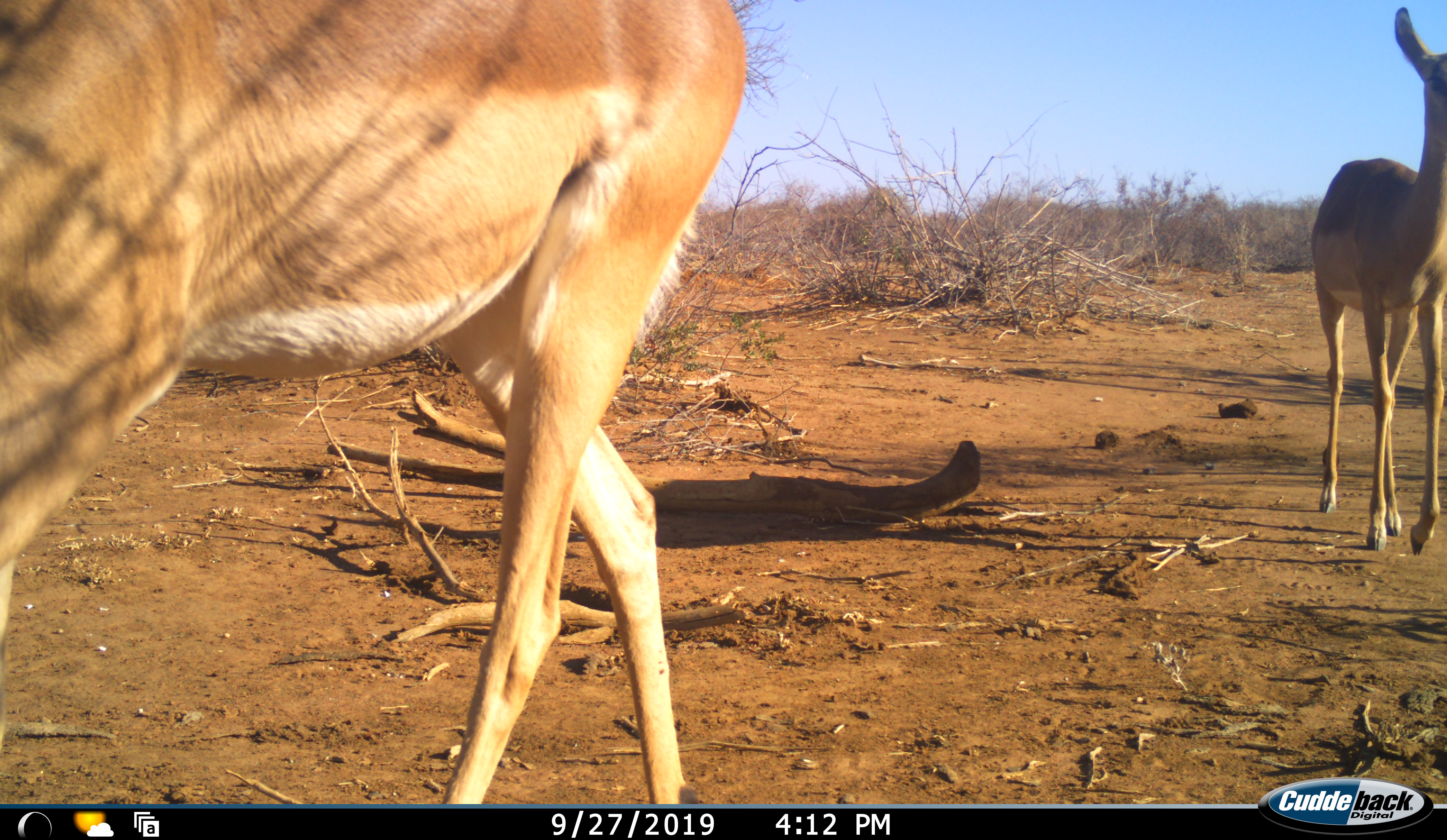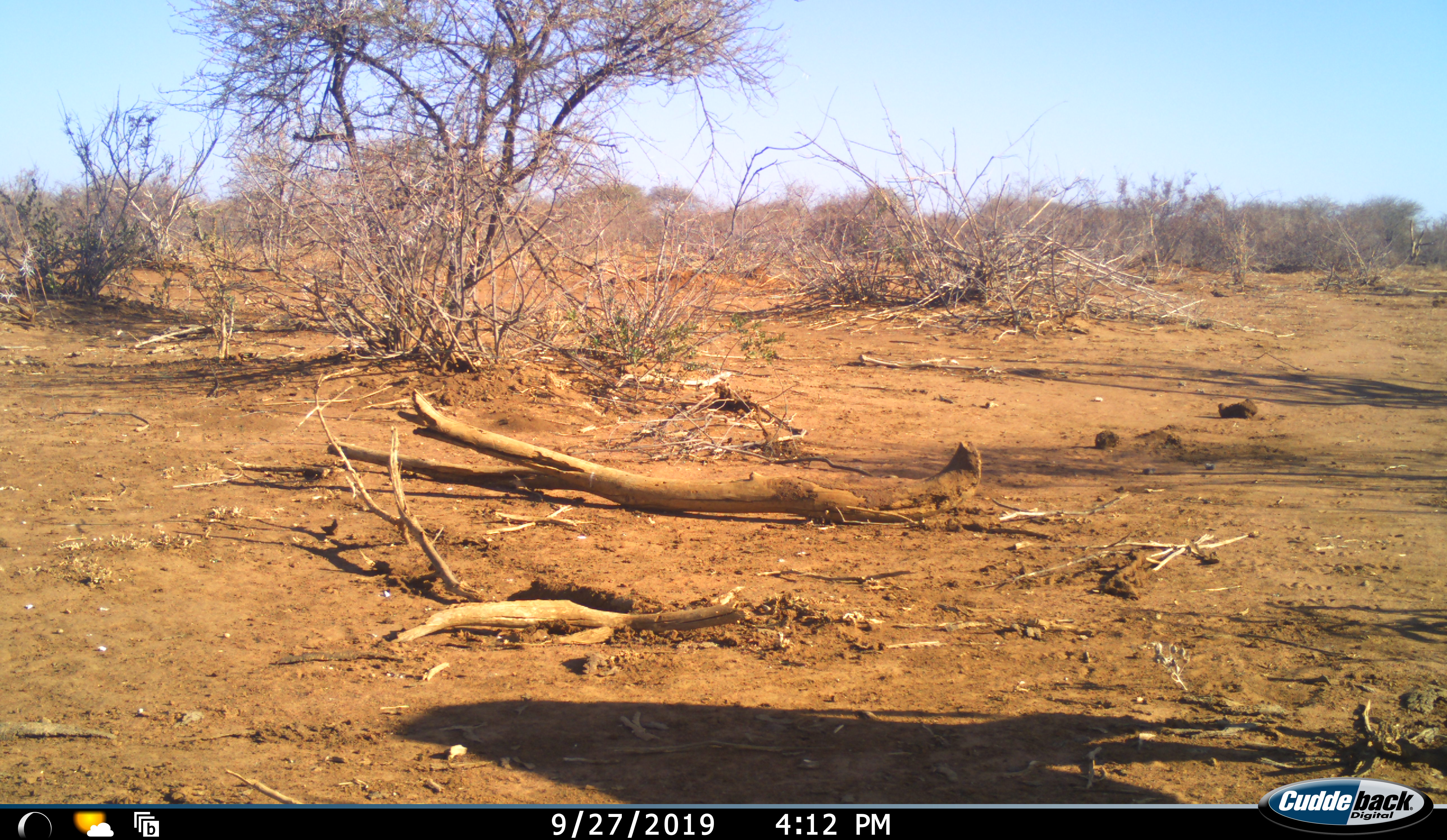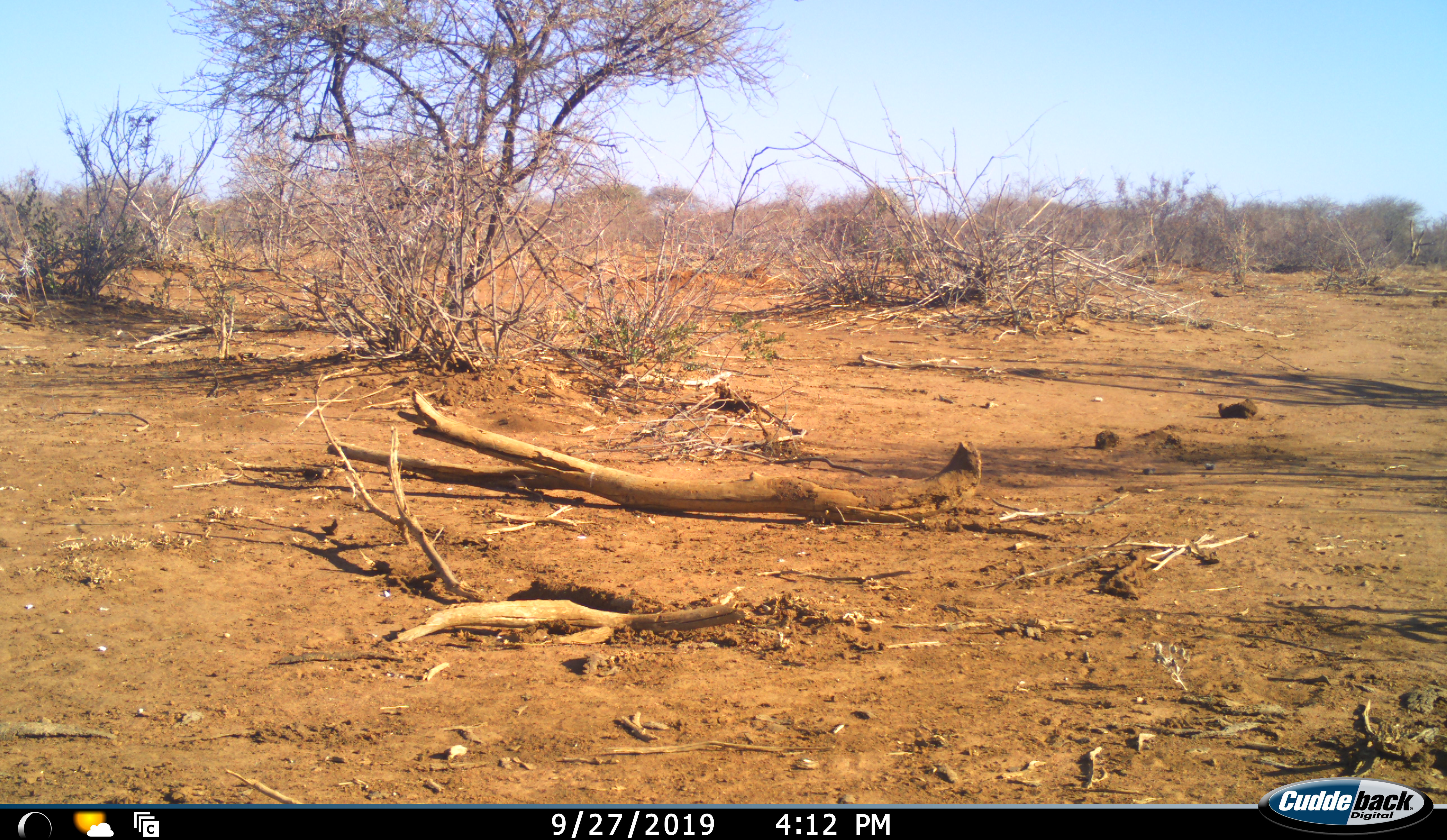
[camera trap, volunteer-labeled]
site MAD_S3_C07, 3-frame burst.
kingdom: Animalia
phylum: Chordata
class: Mammalia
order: Artiodactyla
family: Bovidae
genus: Aepyceros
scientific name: Aepyceros melampus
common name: impala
Impala (Aepyceros melampus), count 2. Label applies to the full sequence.